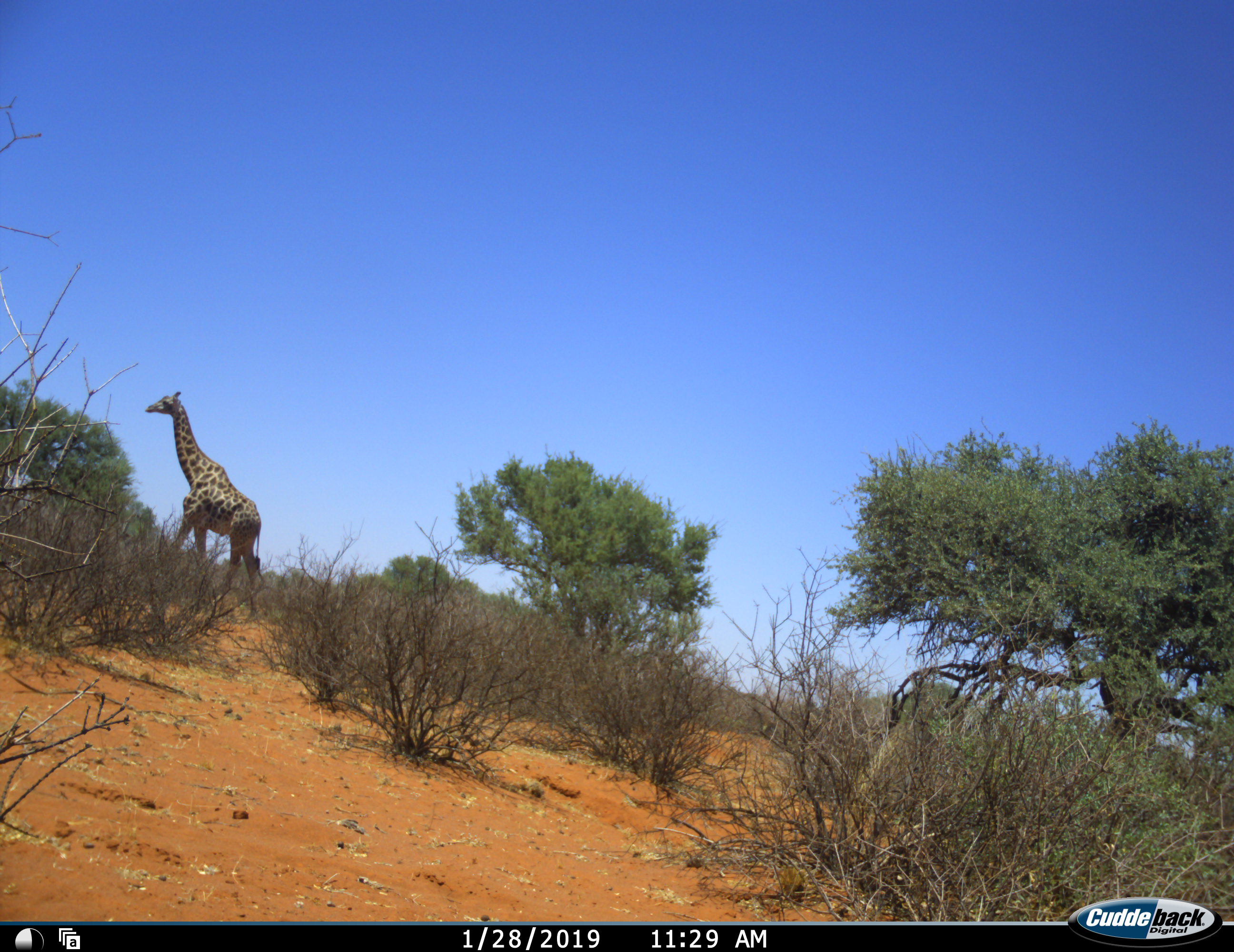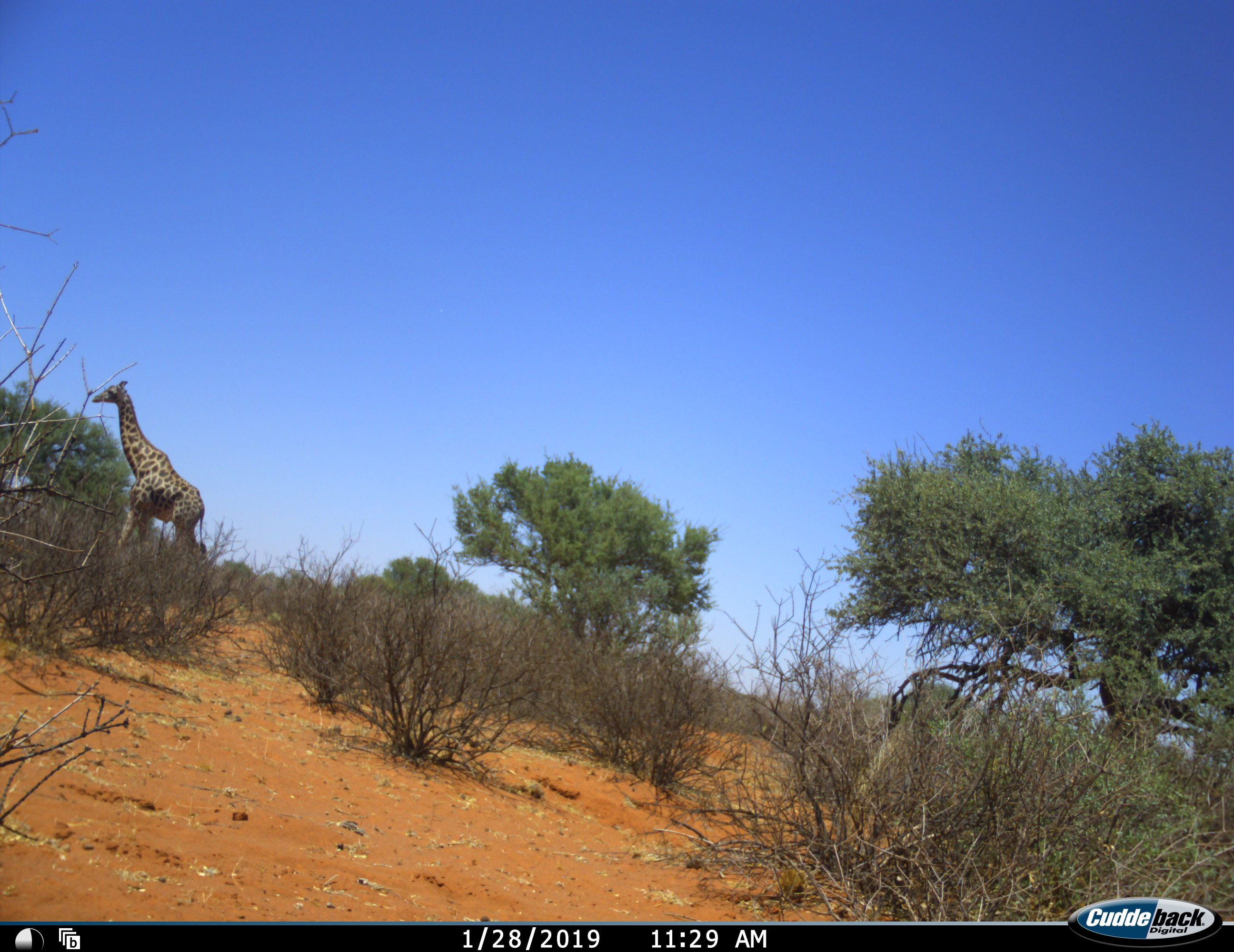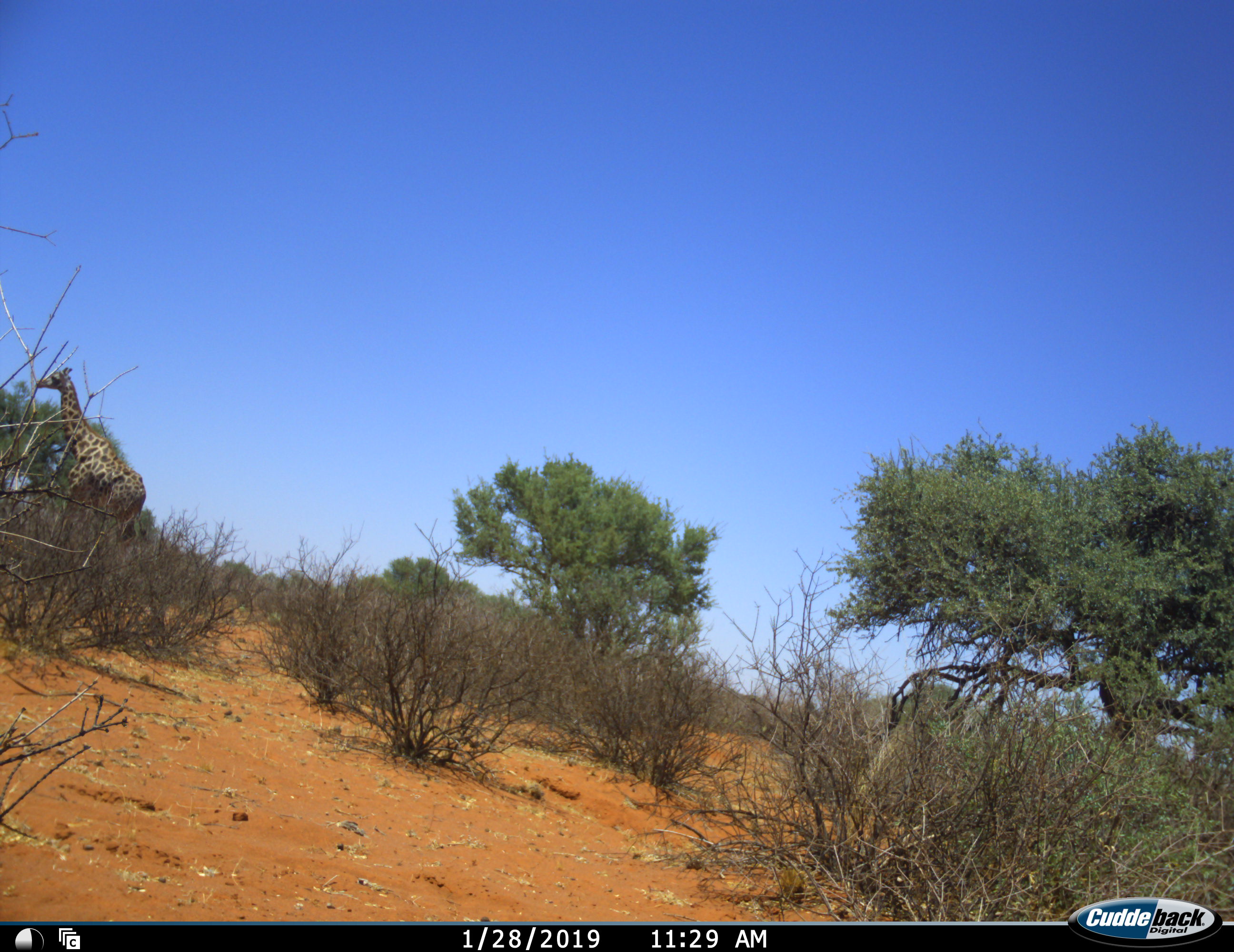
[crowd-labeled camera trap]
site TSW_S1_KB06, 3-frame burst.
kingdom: Animalia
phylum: Chordata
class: Mammalia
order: Artiodactyla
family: Giraffidae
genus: Giraffa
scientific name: Giraffa camelopardalis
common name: giraffe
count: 1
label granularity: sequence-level